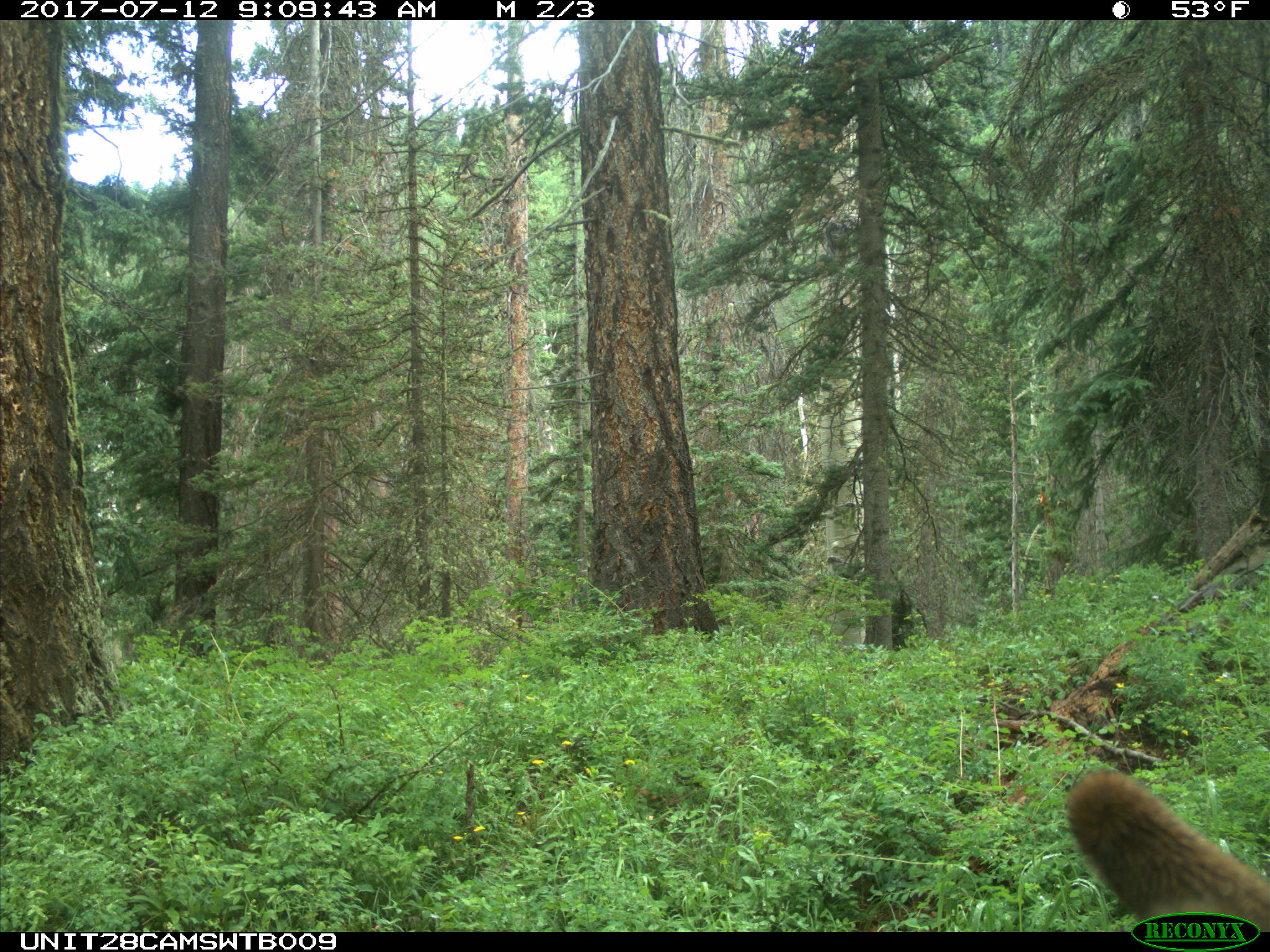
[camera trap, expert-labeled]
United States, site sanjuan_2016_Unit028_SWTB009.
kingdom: Animalia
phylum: Chordata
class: Mammalia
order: Artiodactyla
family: Cervidae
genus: Cervus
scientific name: Cervus elaphus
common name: red deer